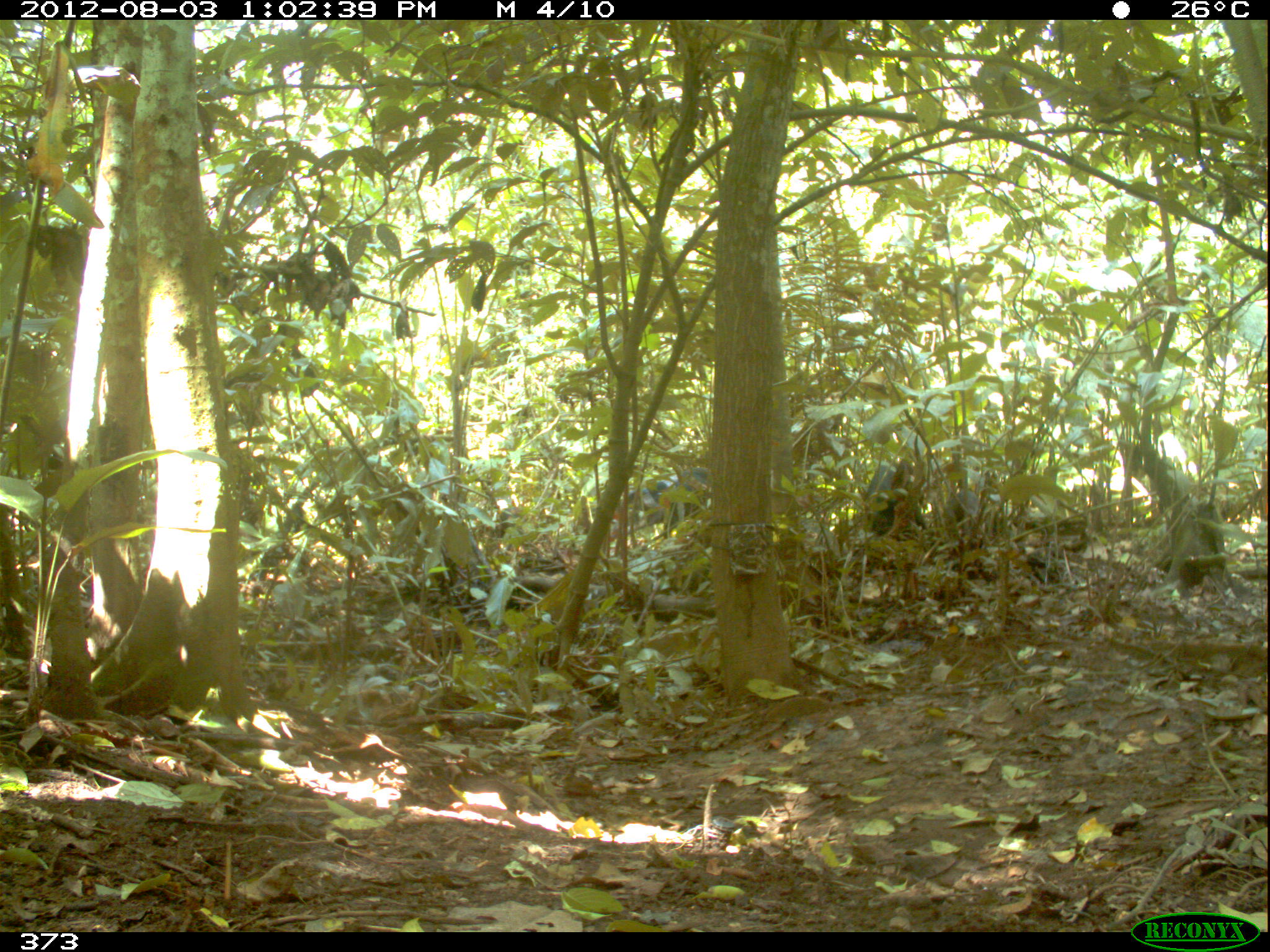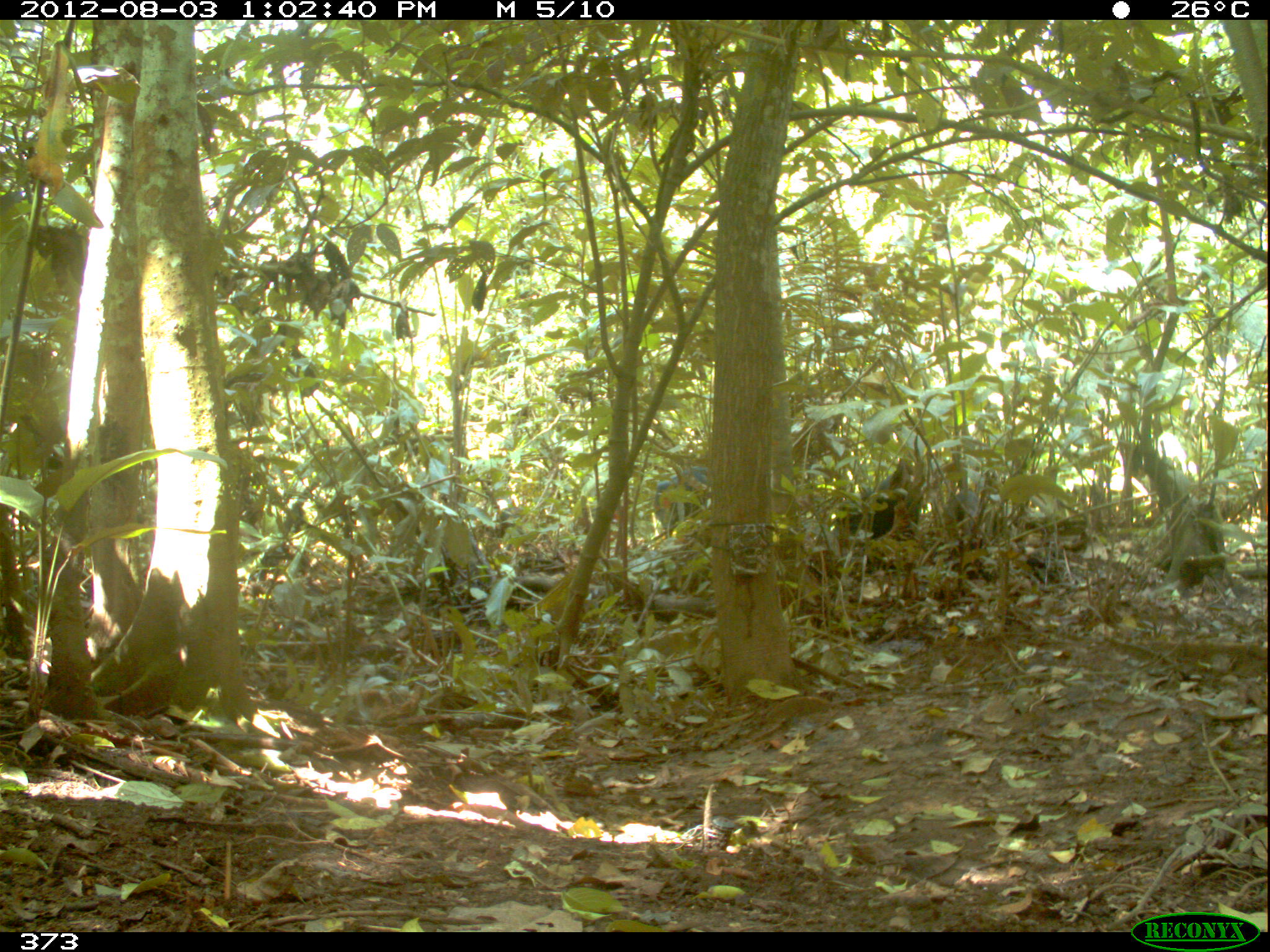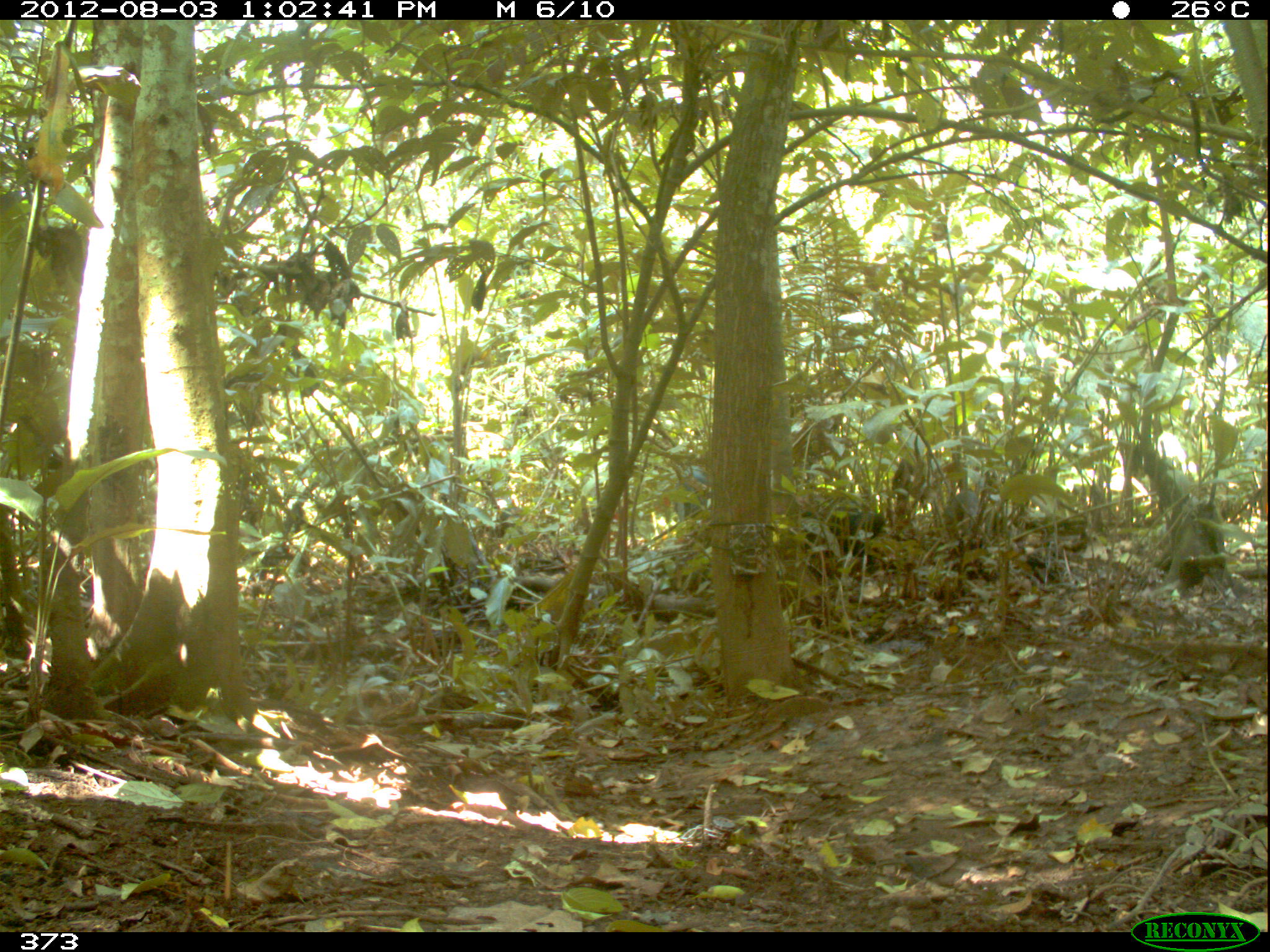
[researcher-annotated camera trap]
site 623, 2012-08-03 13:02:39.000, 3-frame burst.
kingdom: Animalia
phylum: Chordata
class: Mammalia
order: Artiodactyla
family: Tayassuidae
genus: Tayassu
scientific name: Tayassu pecari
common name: white-lipped peccary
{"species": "Tayassu pecari (white-lipped peccary)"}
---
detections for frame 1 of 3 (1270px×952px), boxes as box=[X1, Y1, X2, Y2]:
tayassu pecari: box=[625, 467, 712, 540]; box=[863, 462, 917, 537]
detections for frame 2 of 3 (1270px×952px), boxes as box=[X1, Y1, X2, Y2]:
tayassu pecari: box=[835, 472, 921, 541]; box=[651, 462, 709, 536]